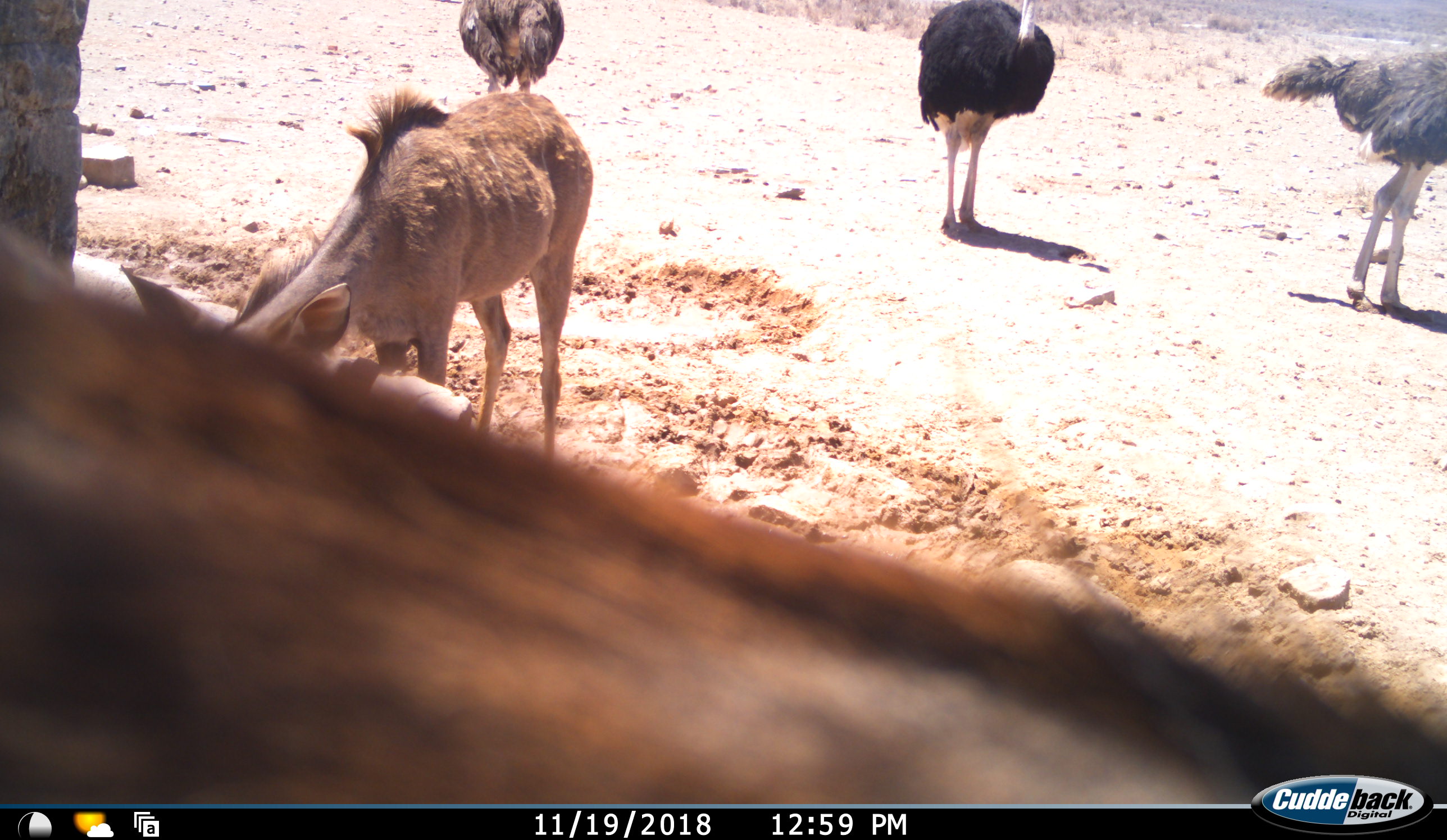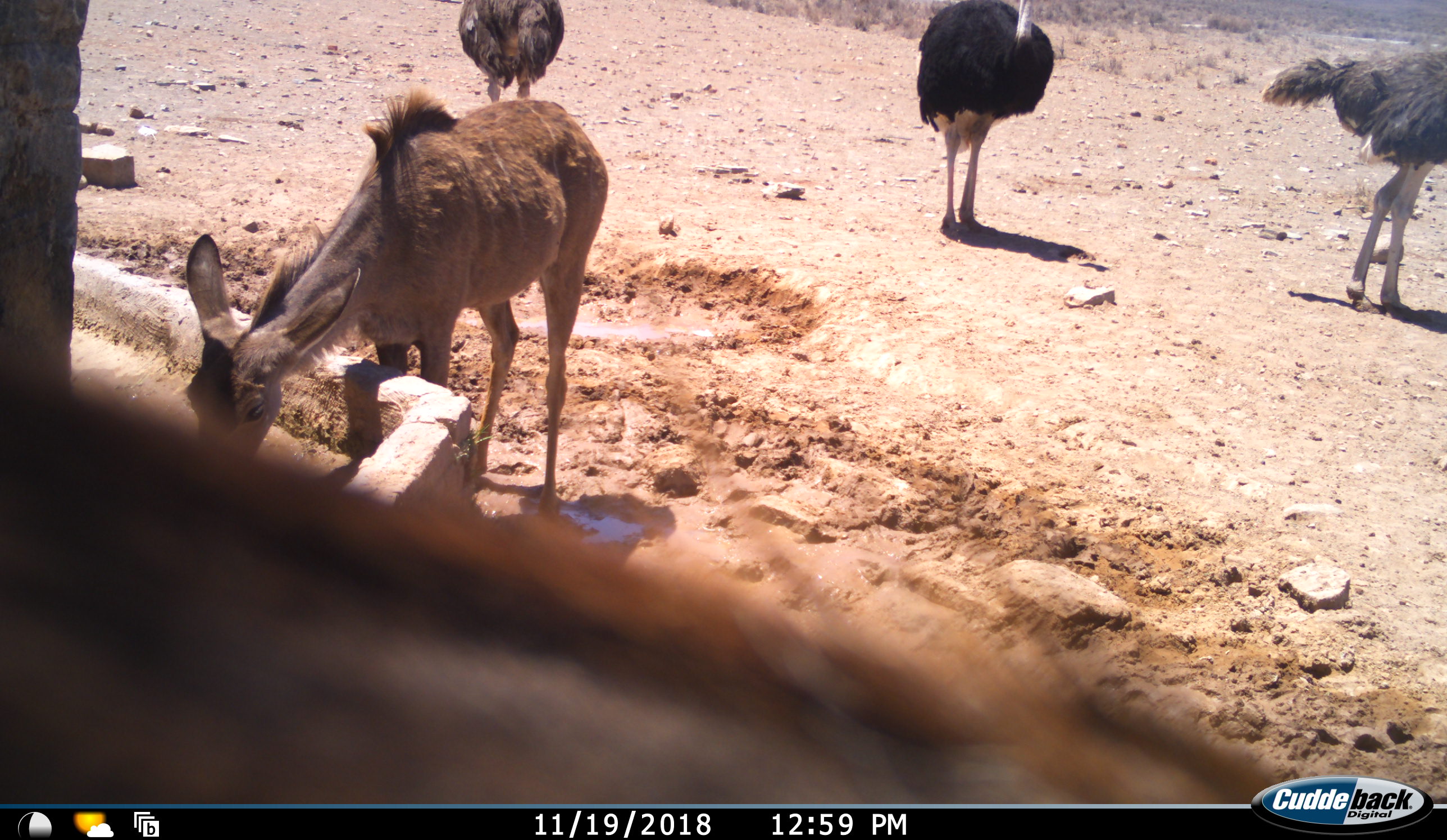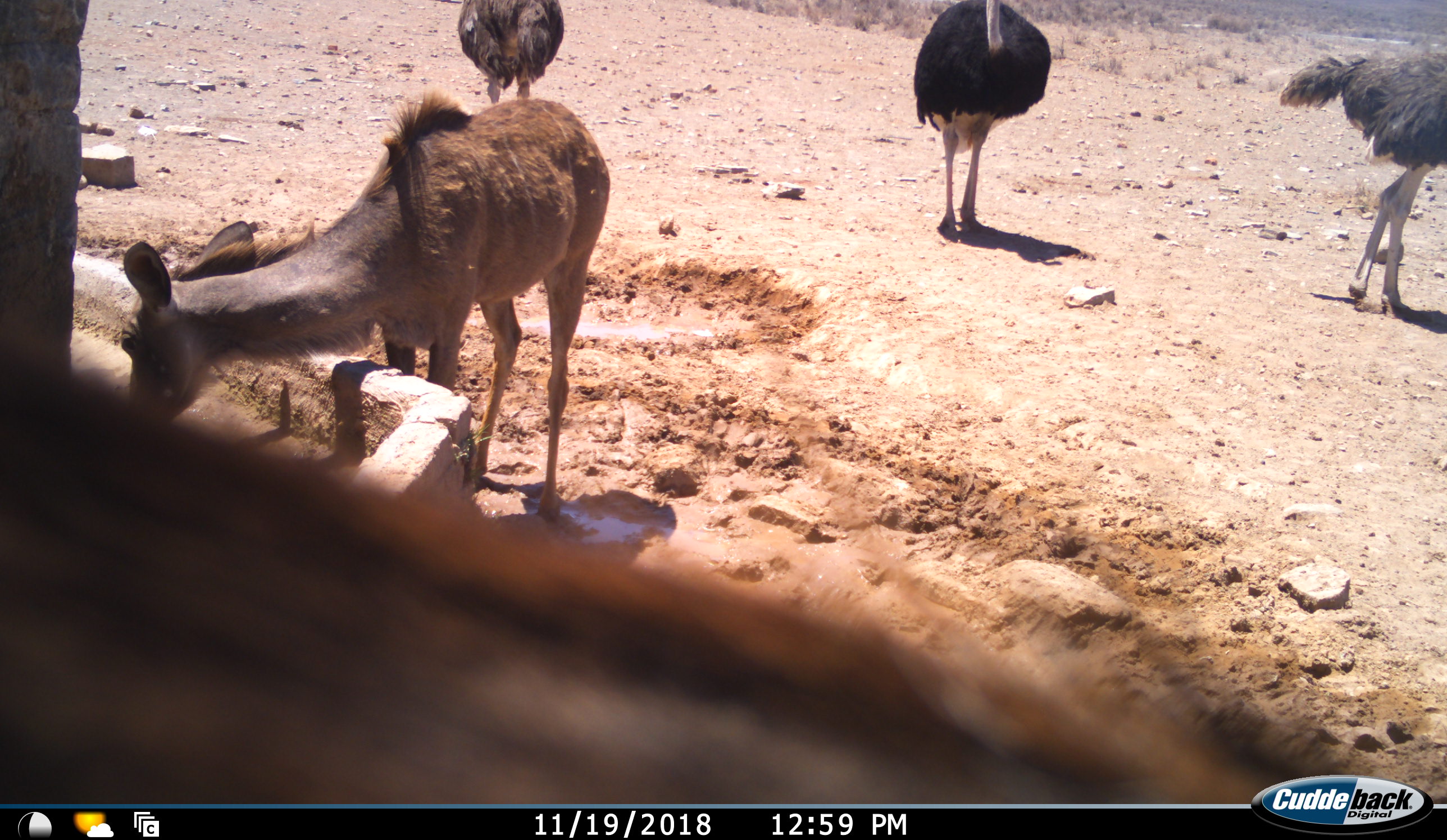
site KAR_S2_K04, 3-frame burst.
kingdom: Animalia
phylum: Chordata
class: Mammalia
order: Artiodactyla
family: Bovidae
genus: Tragelaphus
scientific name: Tragelaphus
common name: kudu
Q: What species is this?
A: Kudu (Tragelaphus).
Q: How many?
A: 2.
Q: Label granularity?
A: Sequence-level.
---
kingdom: Animalia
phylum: Chordata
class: Aves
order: Struthioniformes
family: Struthionidae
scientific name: Struthionidae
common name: ostrich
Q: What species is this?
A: Ostrich (Struthionidae).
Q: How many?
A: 3.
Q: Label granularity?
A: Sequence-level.